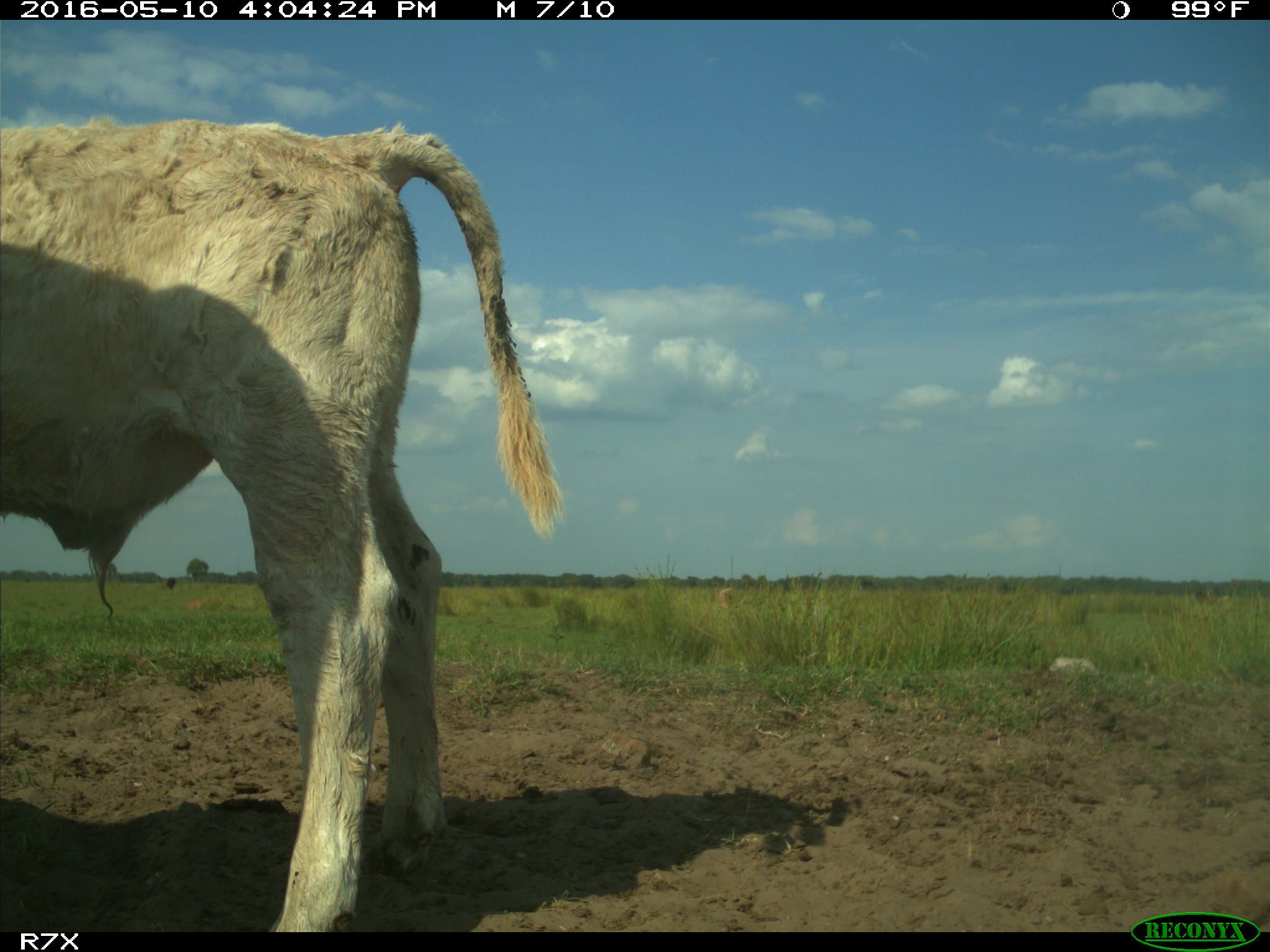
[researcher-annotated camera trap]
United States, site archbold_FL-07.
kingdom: Animalia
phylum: Chordata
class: Mammalia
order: Artiodactyla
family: Bovidae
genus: Bos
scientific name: Bos taurus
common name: domestic cow